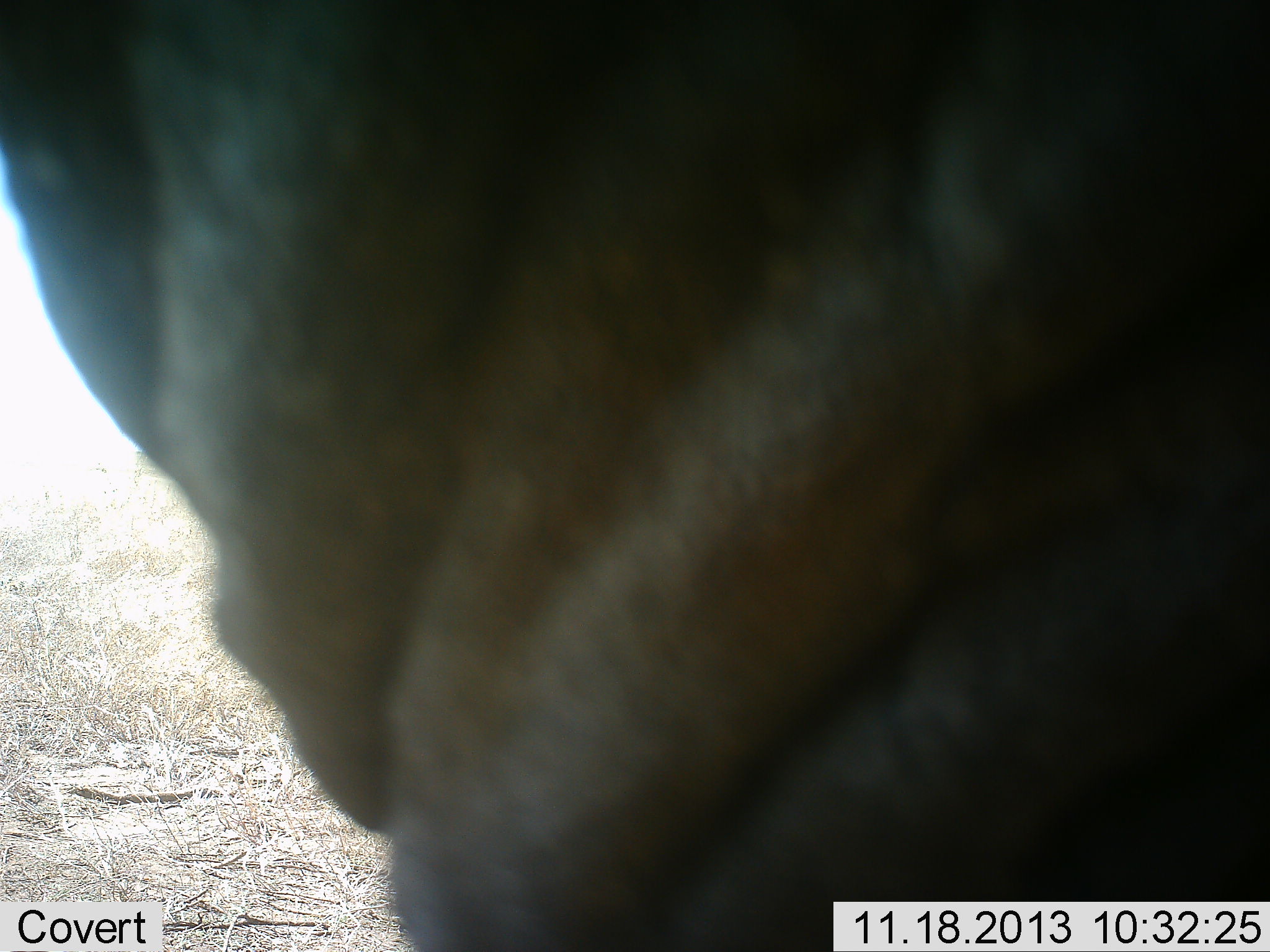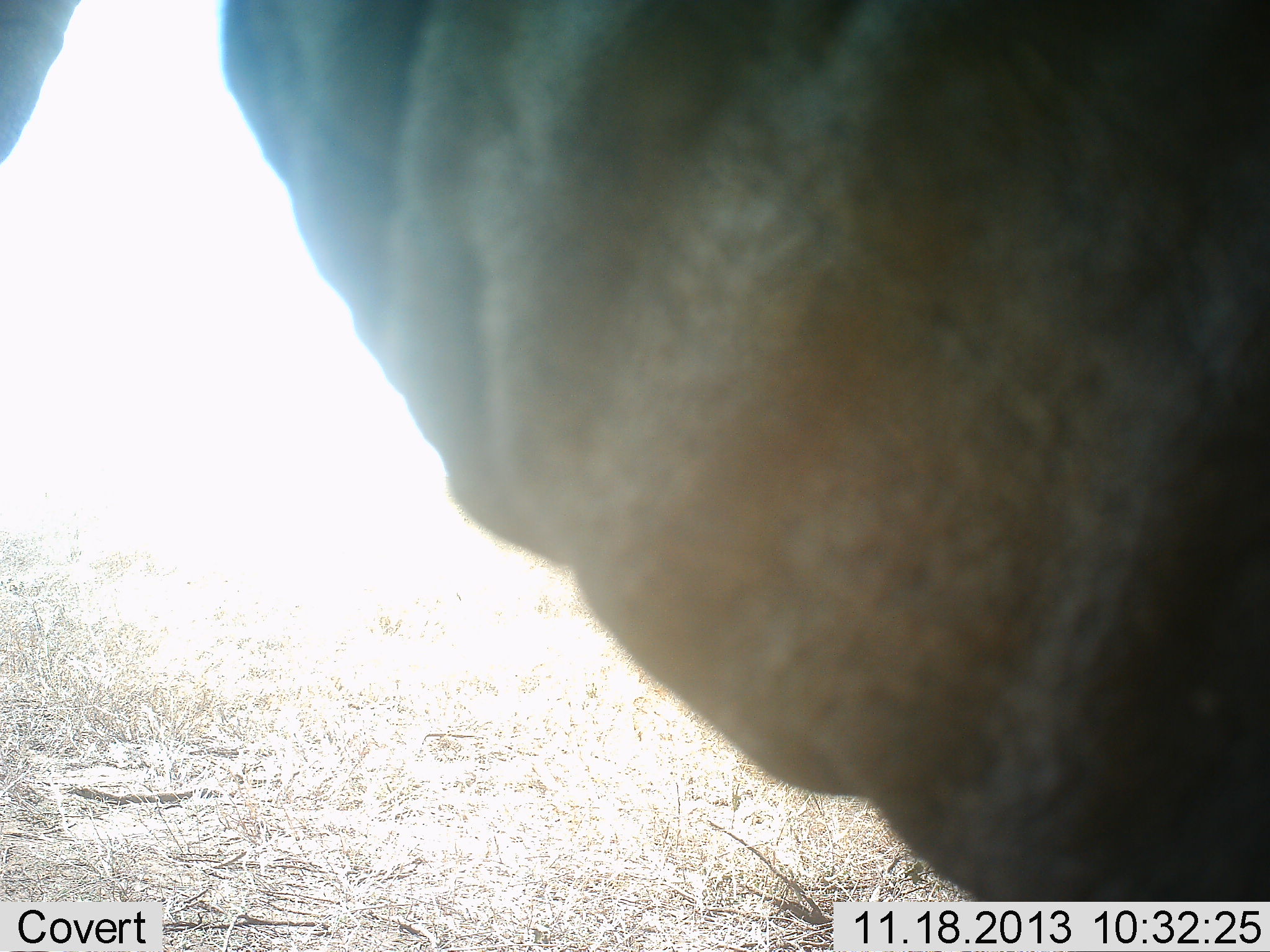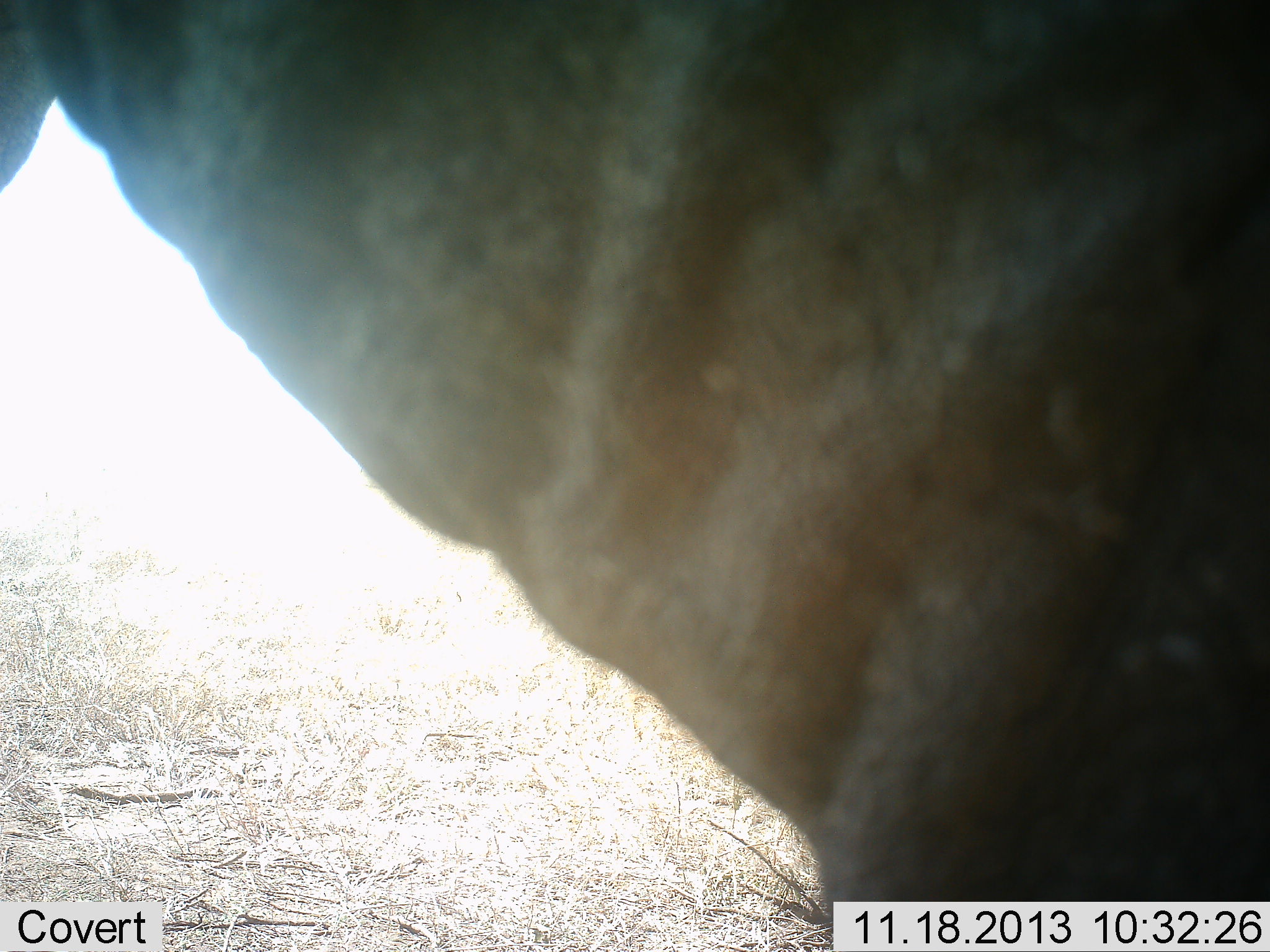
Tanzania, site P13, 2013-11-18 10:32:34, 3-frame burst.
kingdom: Animalia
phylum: Chordata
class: Mammalia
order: Proboscidea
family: Elephantidae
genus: Loxodonta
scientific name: Loxodonta africana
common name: african bush elephant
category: elephant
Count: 1.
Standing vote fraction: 80%.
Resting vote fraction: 0%.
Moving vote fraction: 20%.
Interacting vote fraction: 0%.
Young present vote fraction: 0%.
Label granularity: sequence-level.